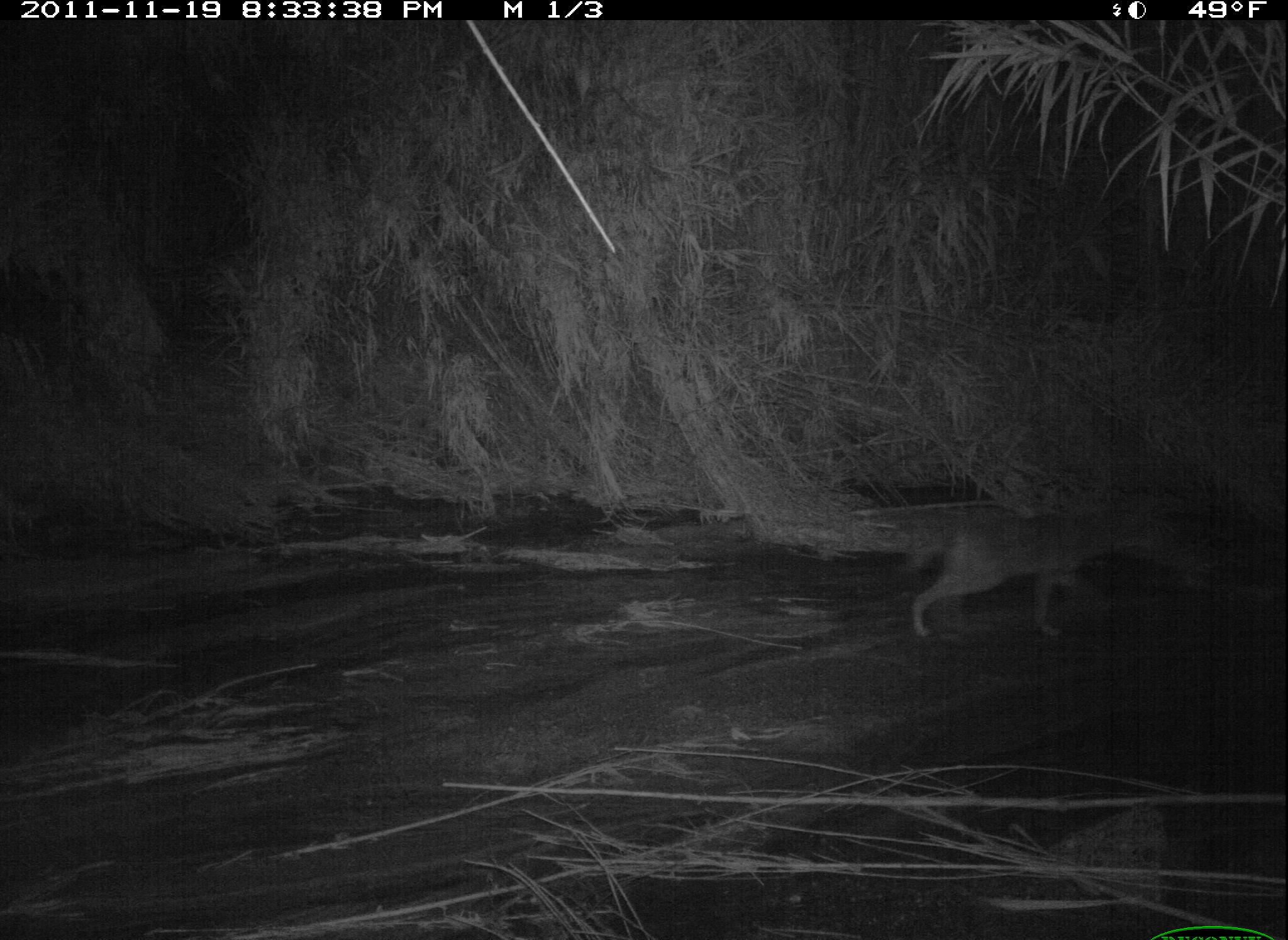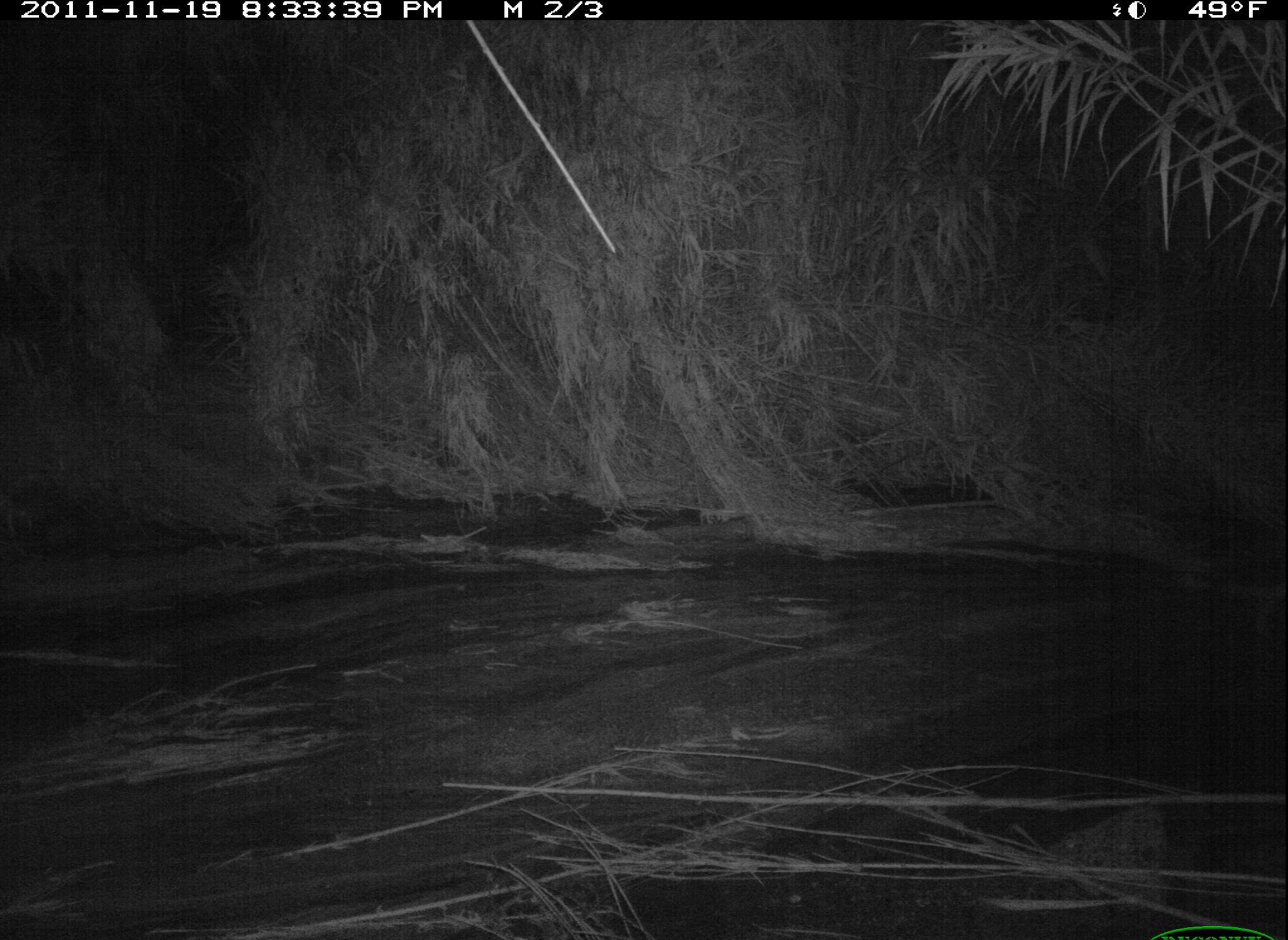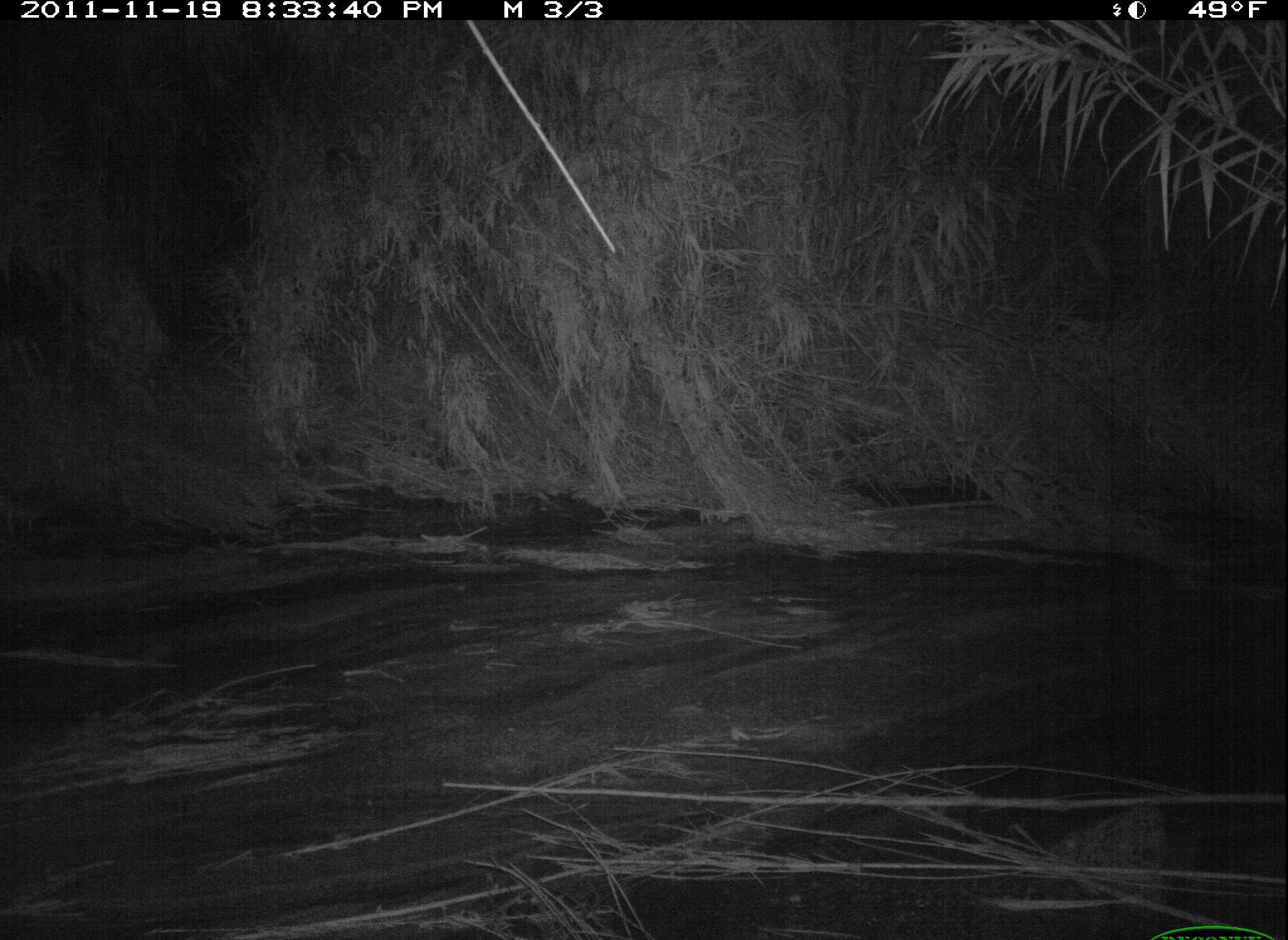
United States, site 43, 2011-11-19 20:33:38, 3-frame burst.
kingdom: Animalia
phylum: Chordata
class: Mammalia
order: Carnivora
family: Canidae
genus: Canis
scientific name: Canis latrans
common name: coyote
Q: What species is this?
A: Coyote (Canis latrans).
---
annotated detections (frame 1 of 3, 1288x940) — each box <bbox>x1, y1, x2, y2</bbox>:
coyote: <bbox>877, 482, 1141, 644</bbox>